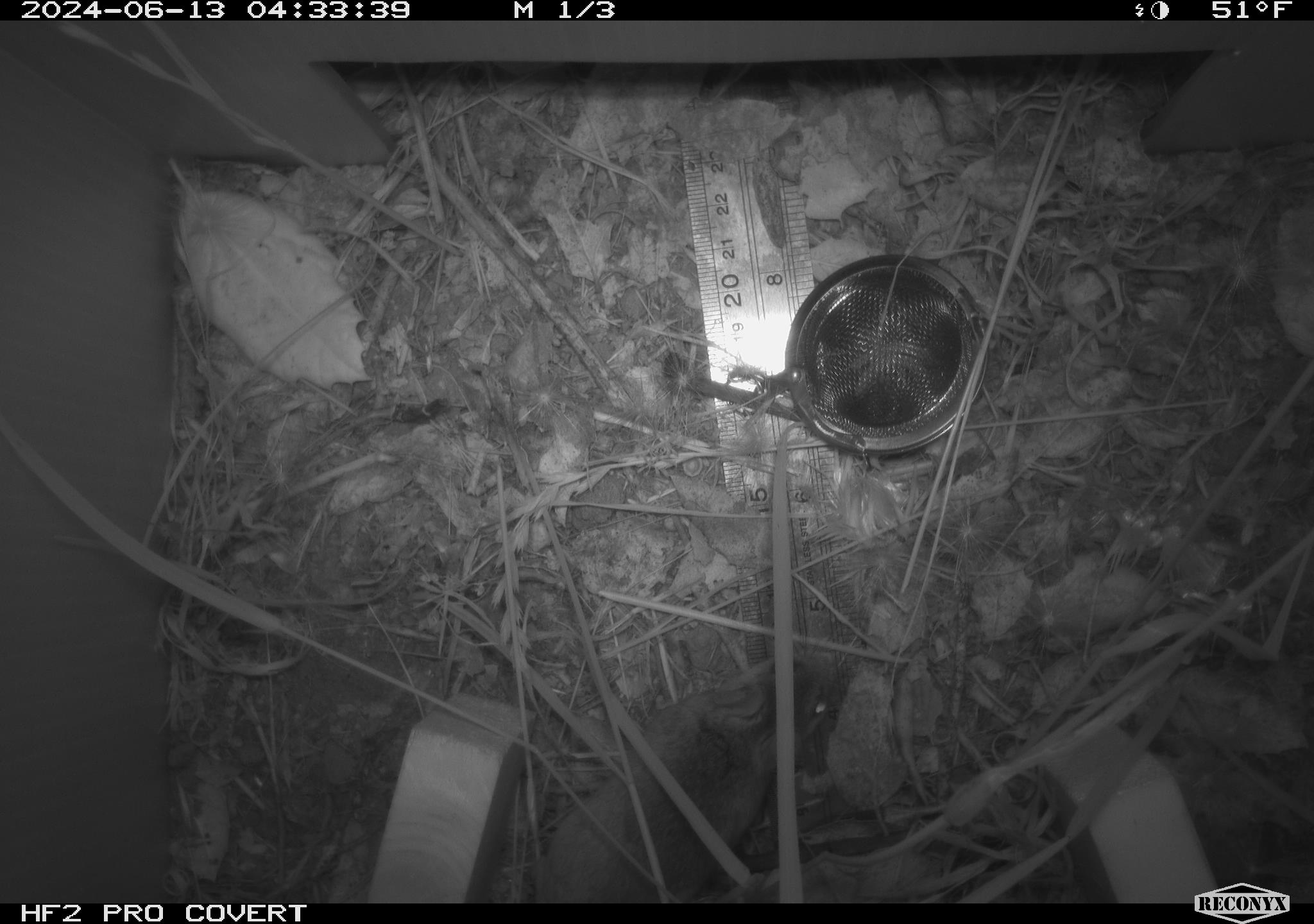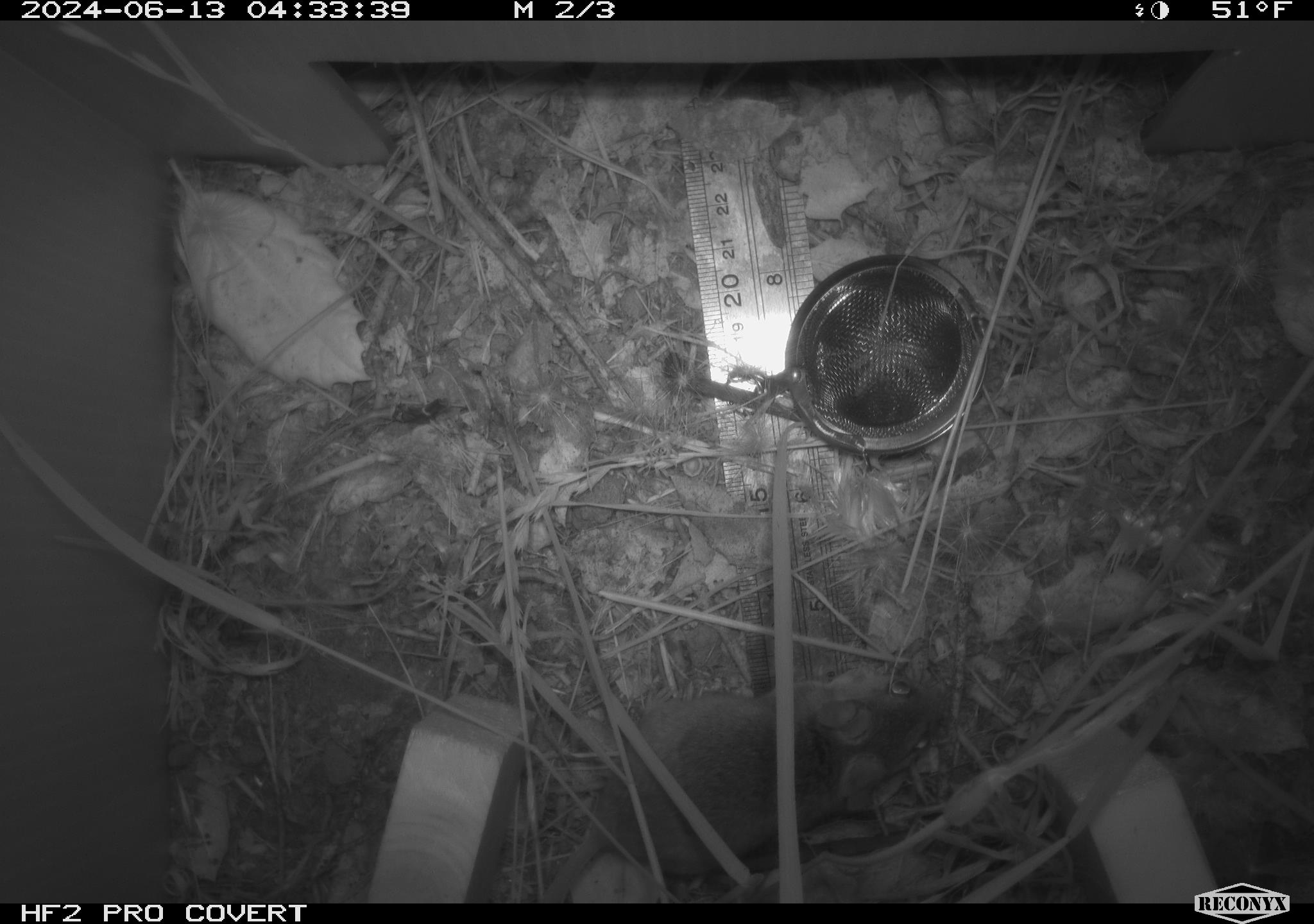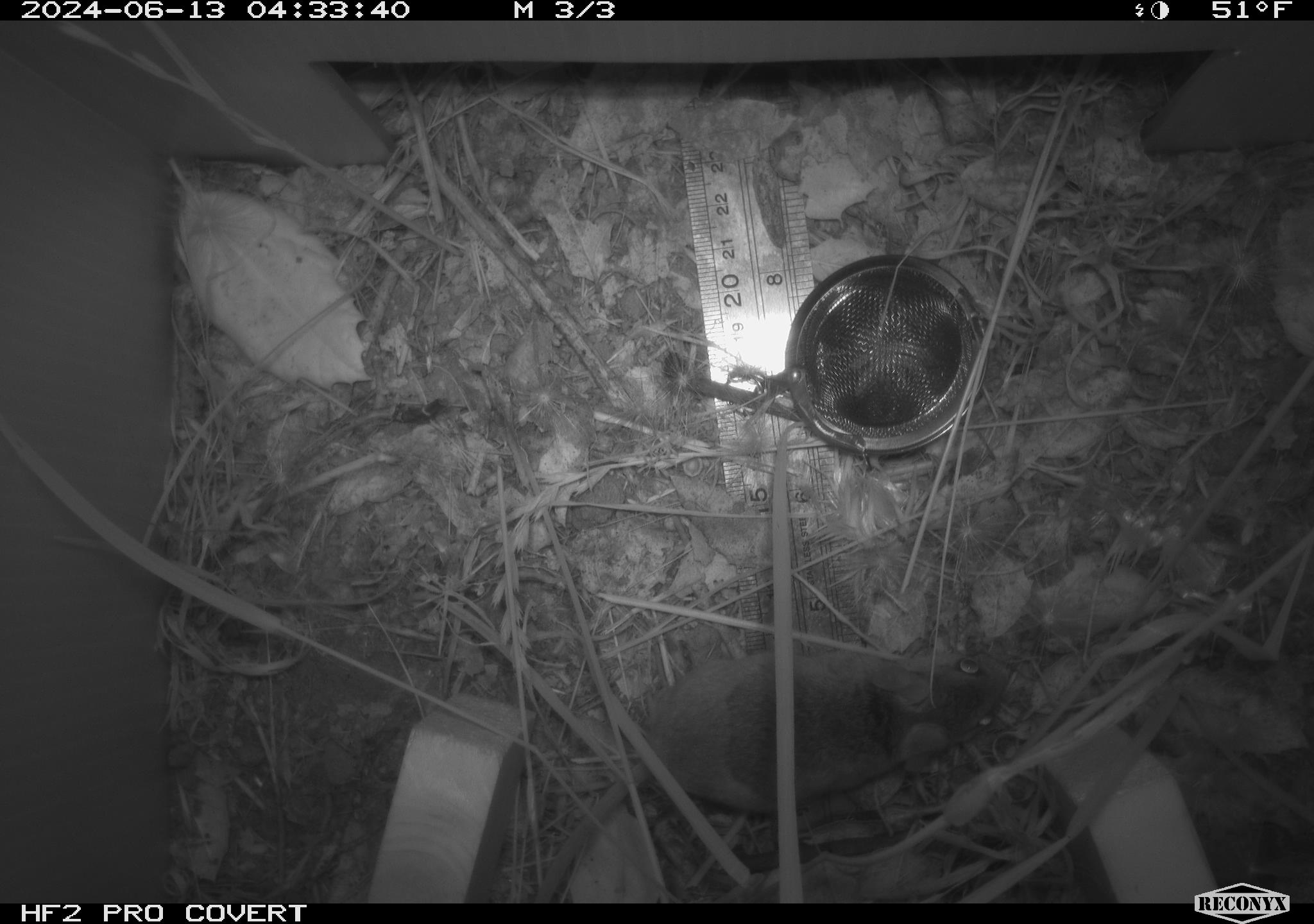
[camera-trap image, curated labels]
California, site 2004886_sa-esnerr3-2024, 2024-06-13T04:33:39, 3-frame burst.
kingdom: Animalia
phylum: Chordata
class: Mammalia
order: Rodentia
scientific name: Rodentia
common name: rodent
Rodent (Rodentia).